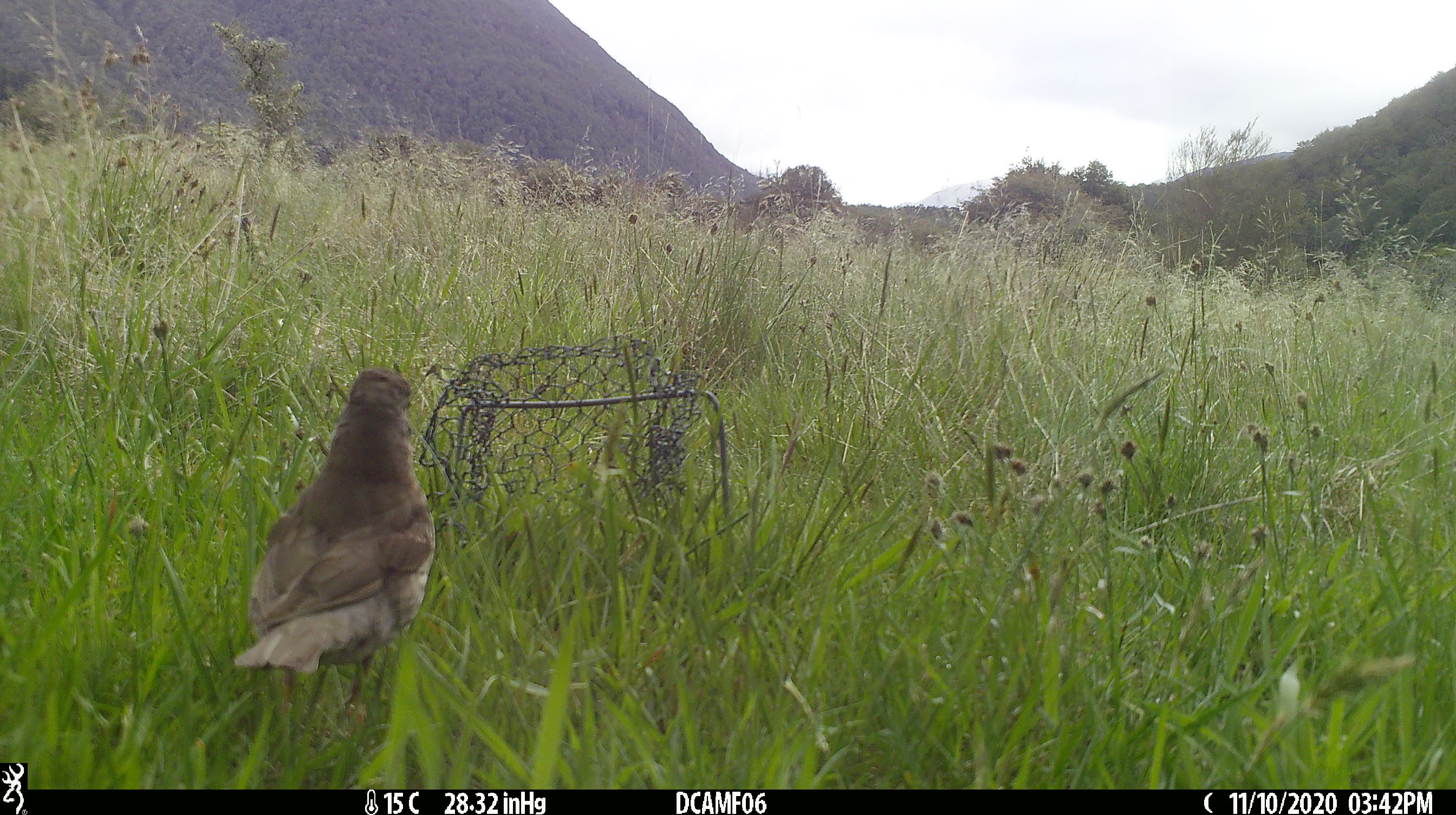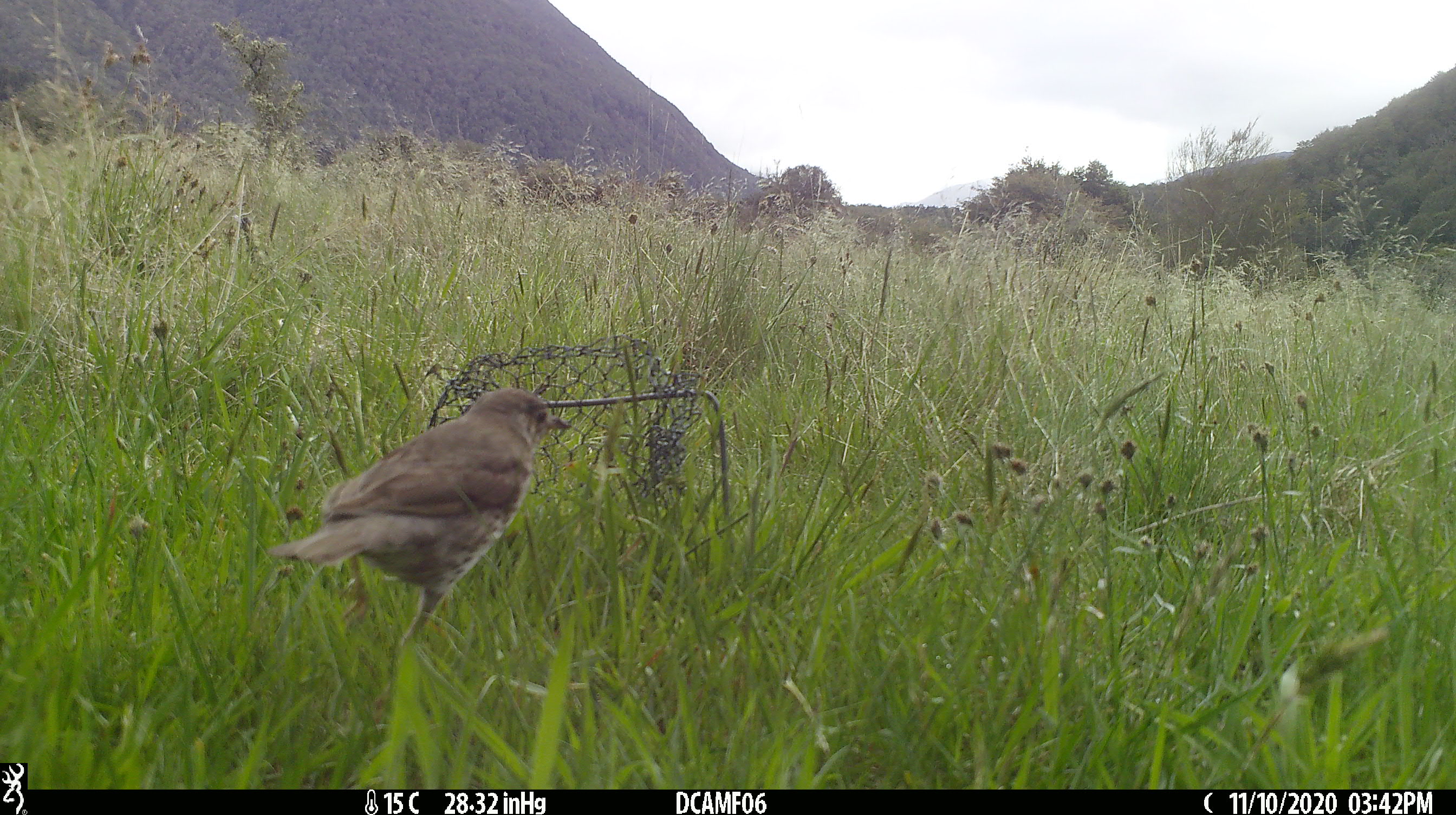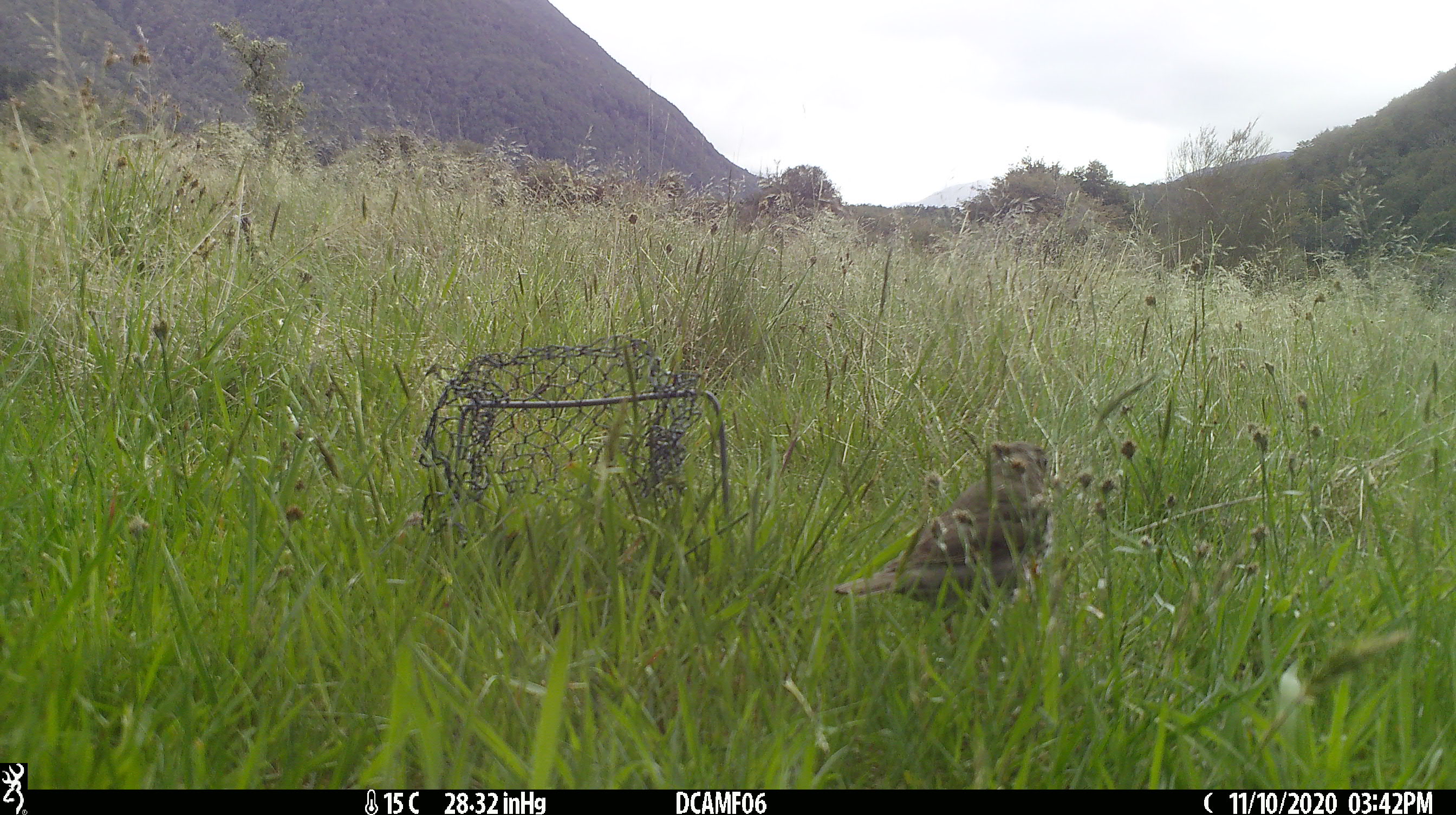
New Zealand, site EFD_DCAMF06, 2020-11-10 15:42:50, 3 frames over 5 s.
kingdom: Animalia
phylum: Chordata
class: Aves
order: Passeriformes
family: Turdidae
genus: Turdus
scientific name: Turdus philomelos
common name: song thrush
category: thrush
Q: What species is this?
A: Thrush (song thrush) (Turdus philomelos).